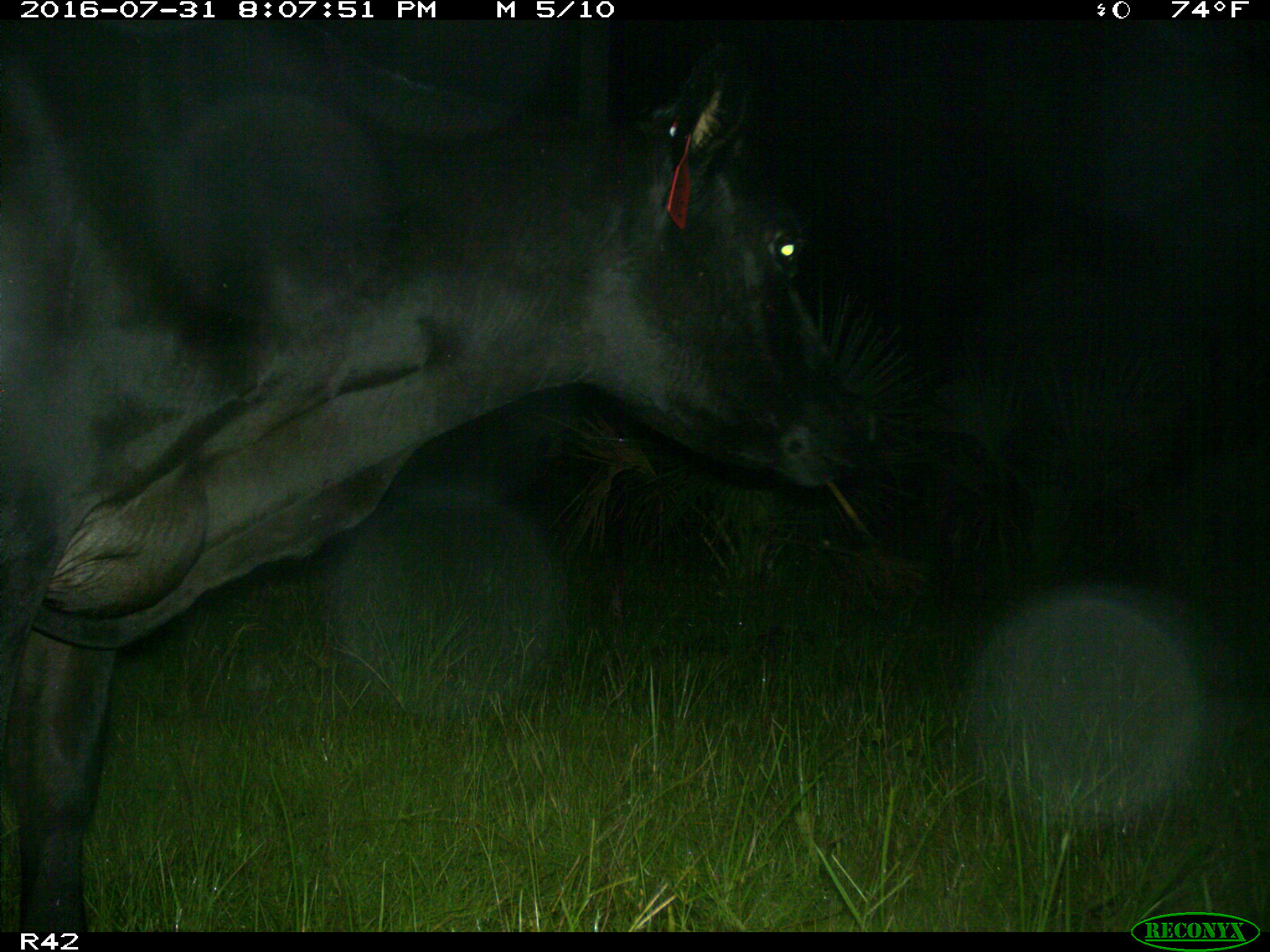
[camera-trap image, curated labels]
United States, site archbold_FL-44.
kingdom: Animalia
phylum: Chordata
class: Mammalia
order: Artiodactyla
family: Bovidae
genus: Bos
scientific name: Bos taurus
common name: domestic cow